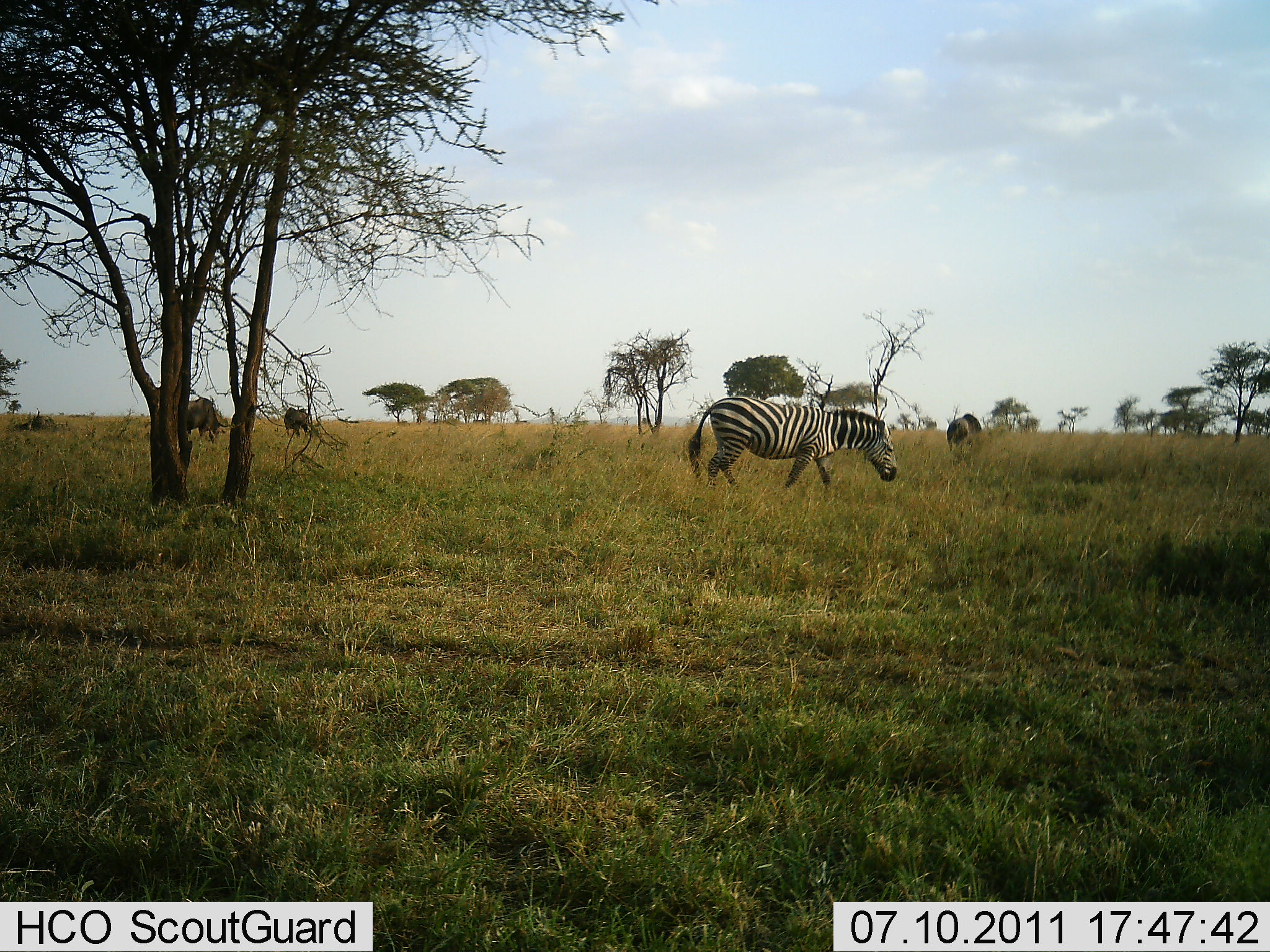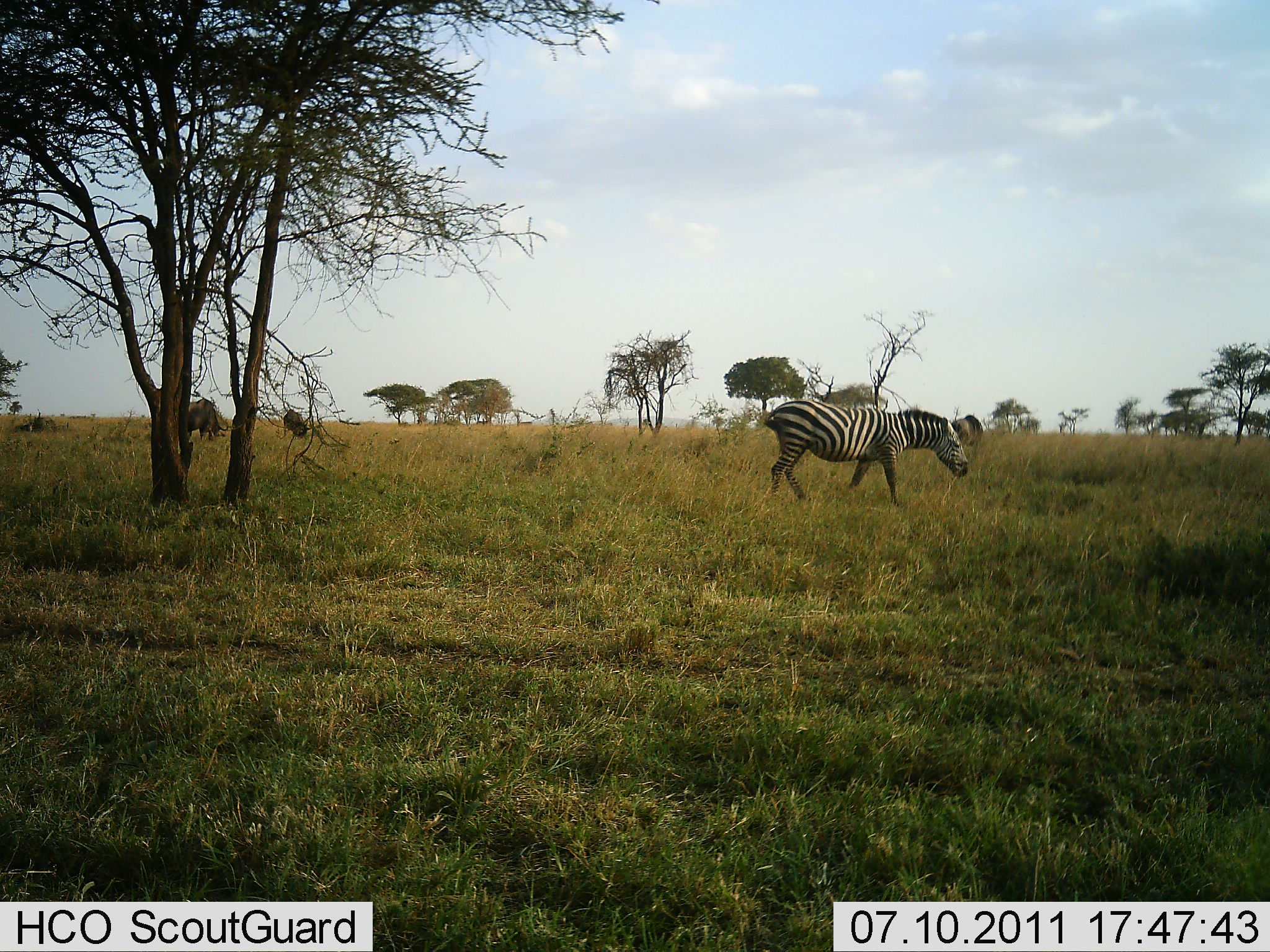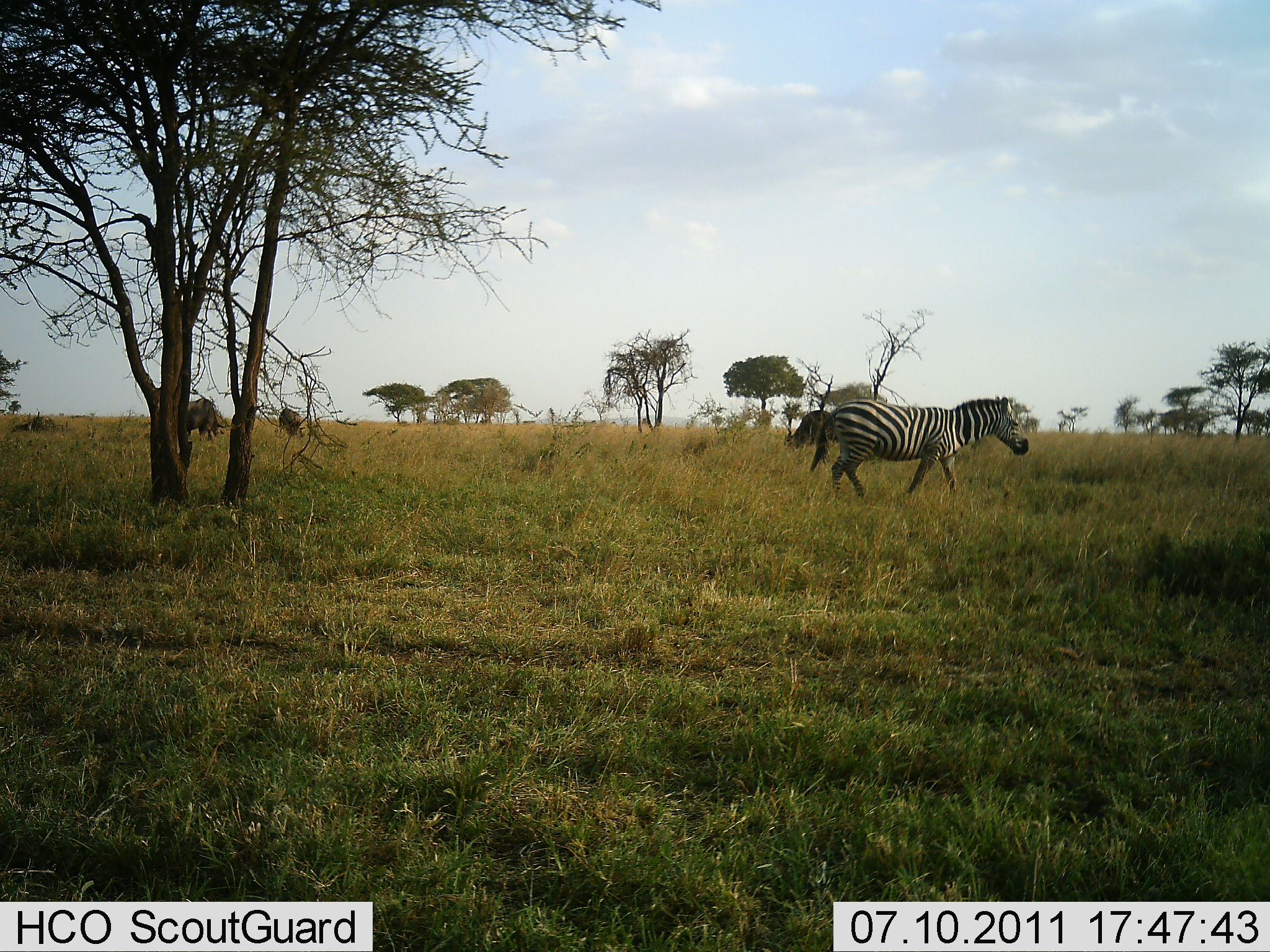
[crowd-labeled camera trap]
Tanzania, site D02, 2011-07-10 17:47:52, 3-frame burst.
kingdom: Animalia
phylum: Chordata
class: Mammalia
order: Perissodactyla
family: Equidae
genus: Equus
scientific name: Equus quagga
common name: plains zebra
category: zebra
Zebra (plains zebra) (Equus quagga), count 1. Behavior (volunteer vote fractions): standing 5%, resting 0%, moving 100%, interacting 0%. Young present (vote fraction): 0%. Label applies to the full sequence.